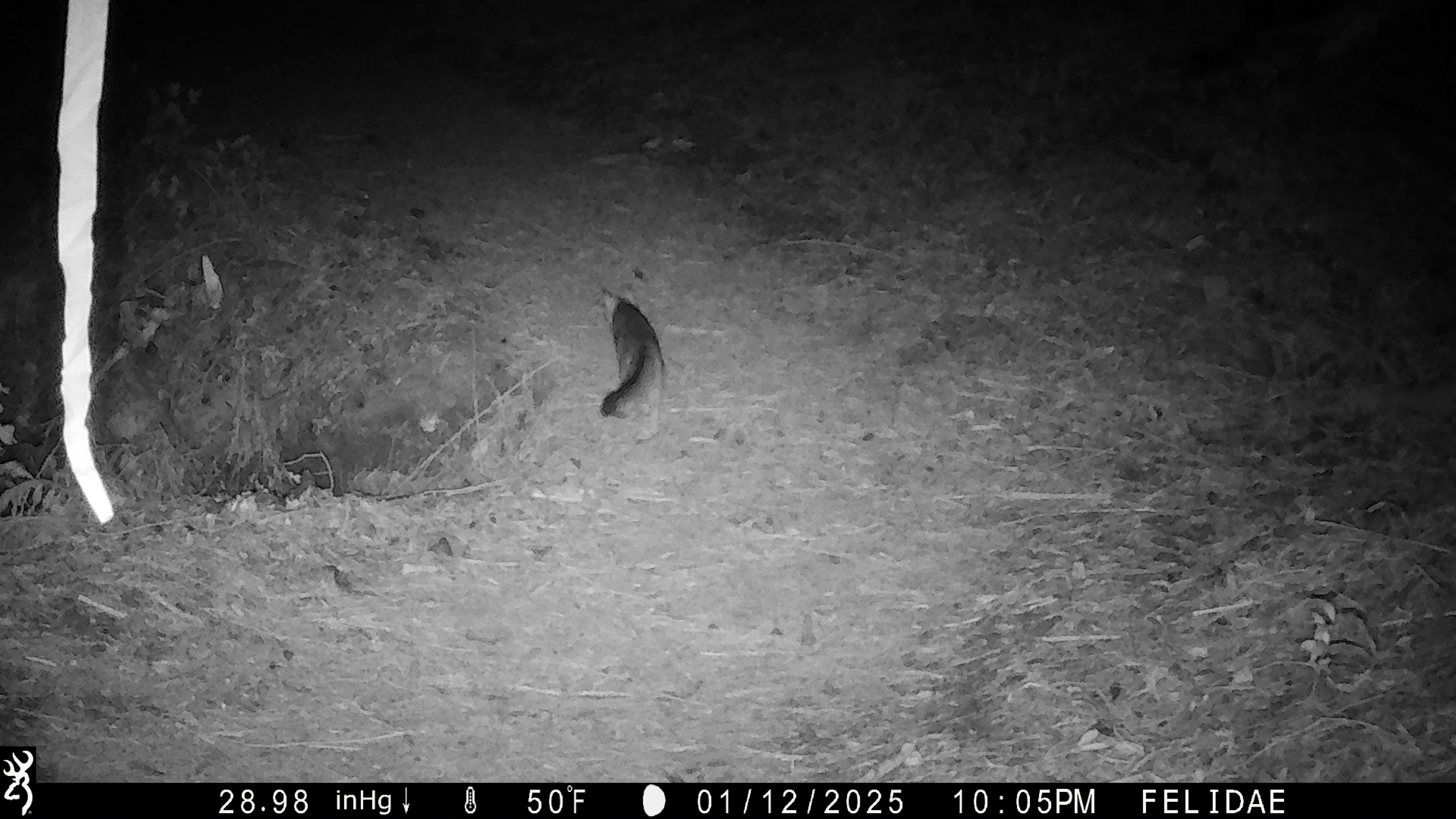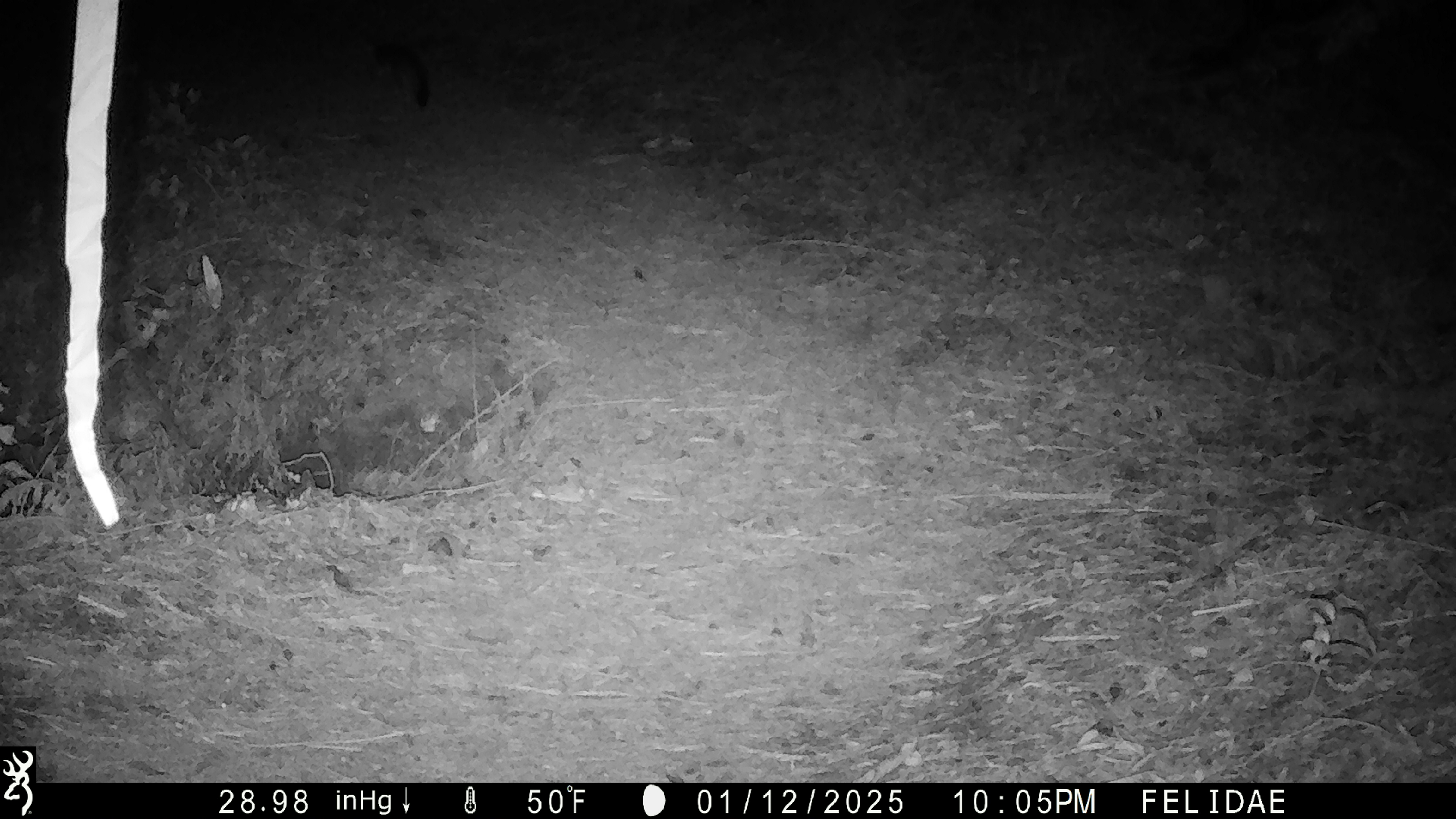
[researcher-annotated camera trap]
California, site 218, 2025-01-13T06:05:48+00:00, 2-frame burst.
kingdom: Animalia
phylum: Chordata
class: Mammalia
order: Carnivora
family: Canidae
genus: Urocyon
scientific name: Urocyon cinereoargenteus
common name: gray fox